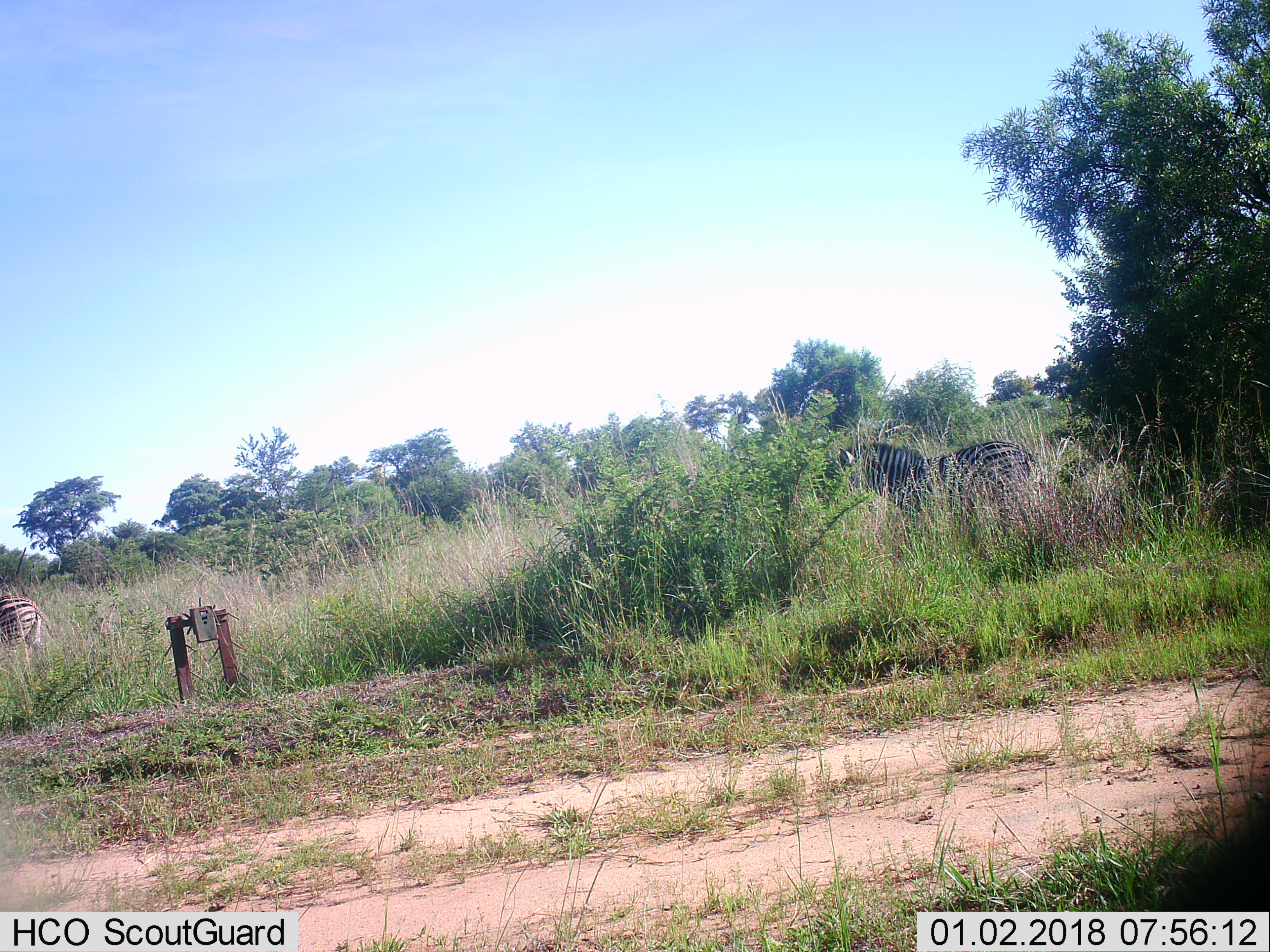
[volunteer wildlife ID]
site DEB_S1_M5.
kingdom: Animalia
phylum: Chordata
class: Mammalia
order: Perissodactyla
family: Equidae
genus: Equus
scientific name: Equus quagga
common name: plains zebra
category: zebraplains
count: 2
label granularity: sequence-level